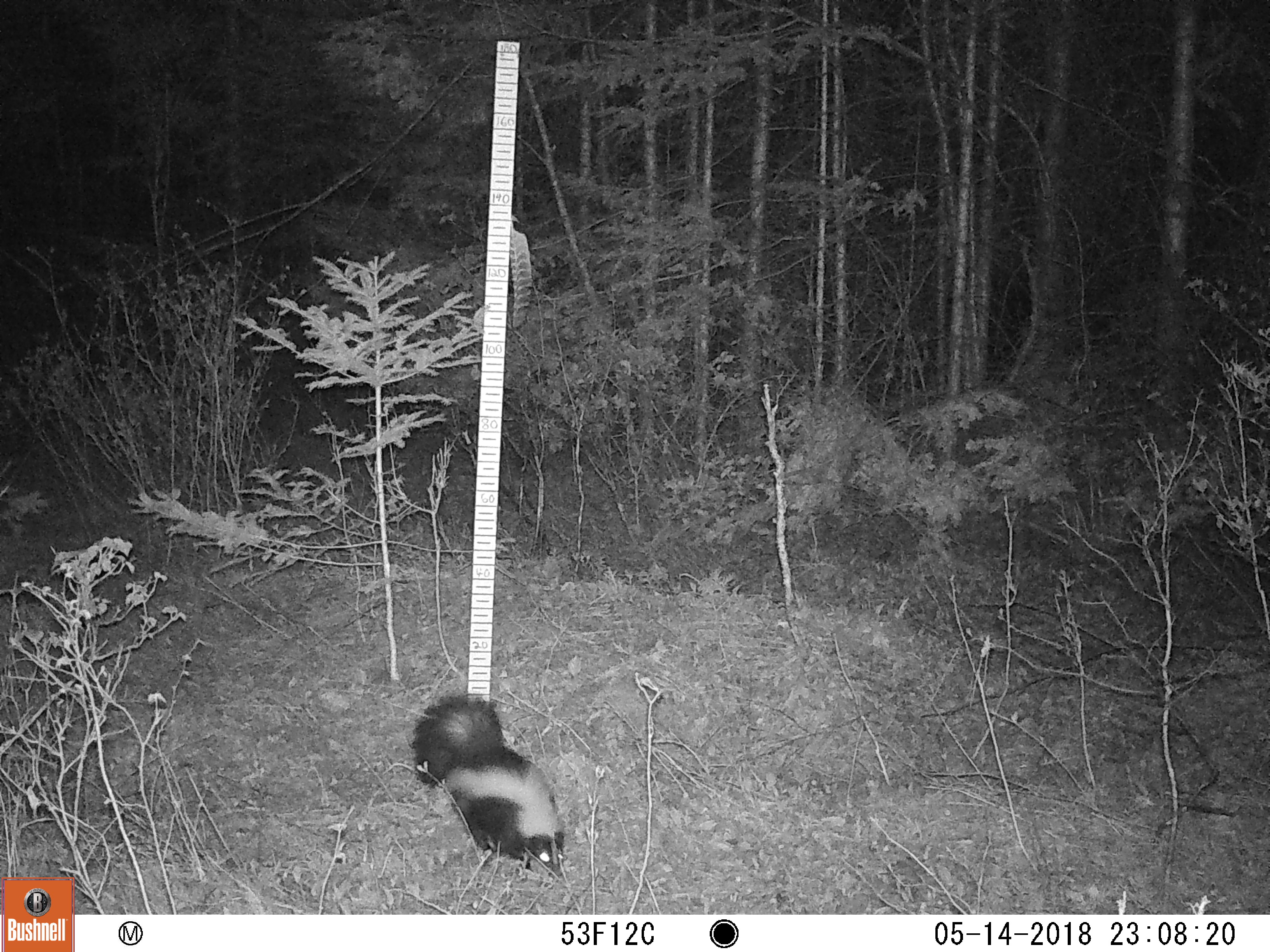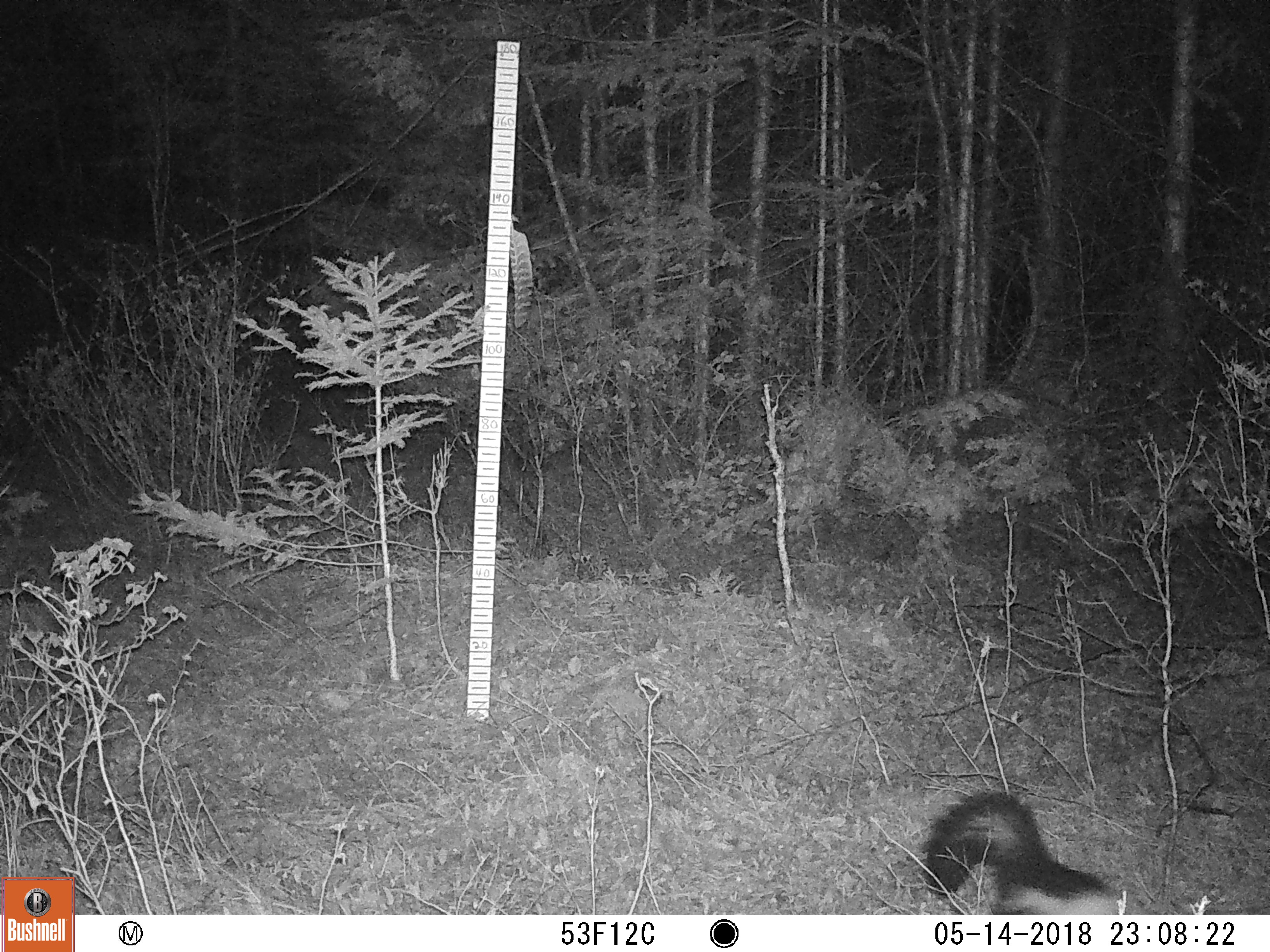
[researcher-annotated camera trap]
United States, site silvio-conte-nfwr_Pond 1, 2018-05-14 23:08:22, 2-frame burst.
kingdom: Animalia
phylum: Chordata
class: Mammalia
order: Carnivora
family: Mephitidae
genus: Mephitis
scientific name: Mephitis mephitis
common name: striped skunk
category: skunk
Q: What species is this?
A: Skunk (striped skunk) (Mephitis mephitis).